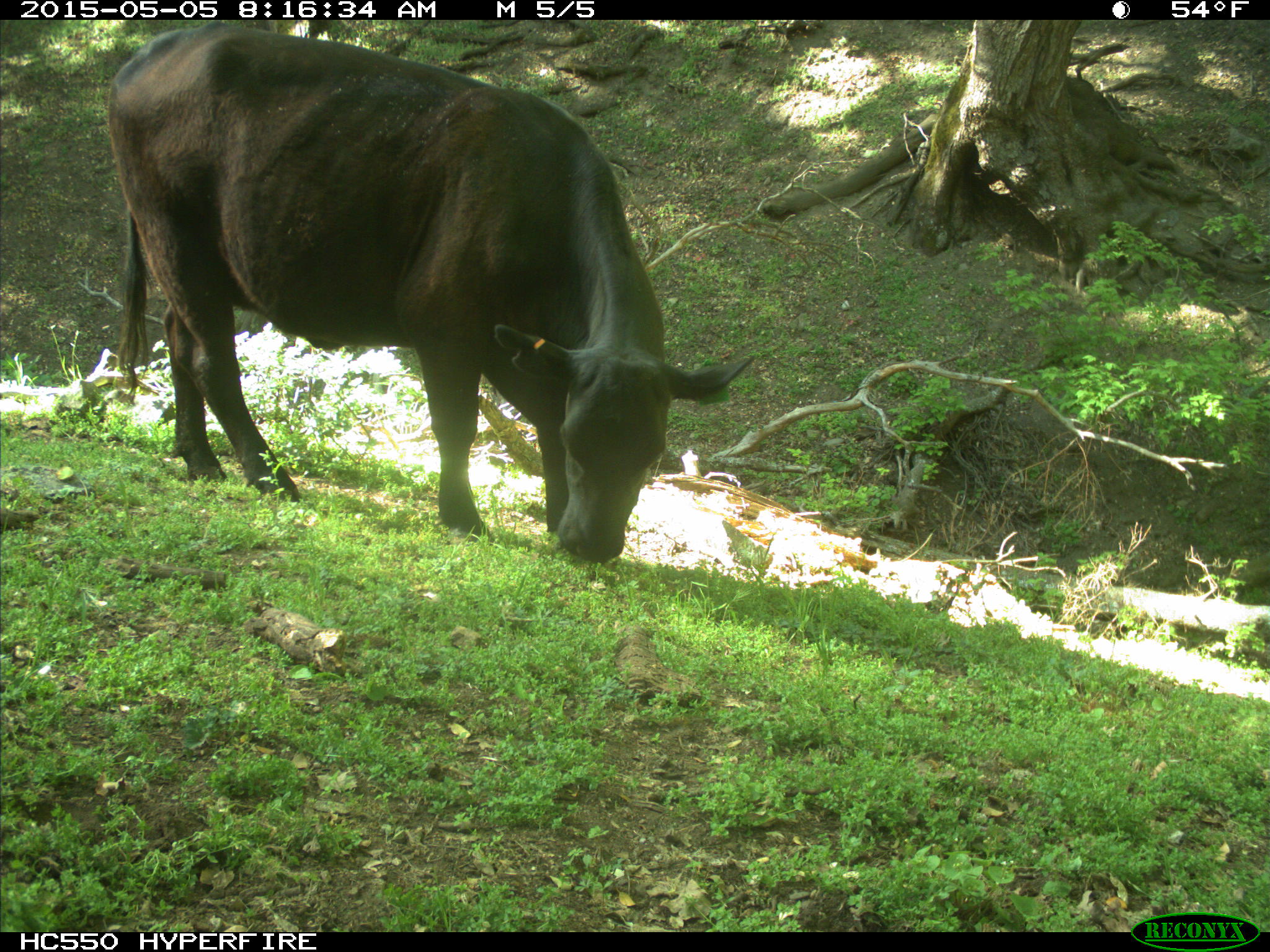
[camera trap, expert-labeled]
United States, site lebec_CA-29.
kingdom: Animalia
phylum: Chordata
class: Mammalia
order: Artiodactyla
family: Bovidae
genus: Bos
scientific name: Bos taurus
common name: domestic cow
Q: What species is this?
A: Bos taurus (domestic cow).